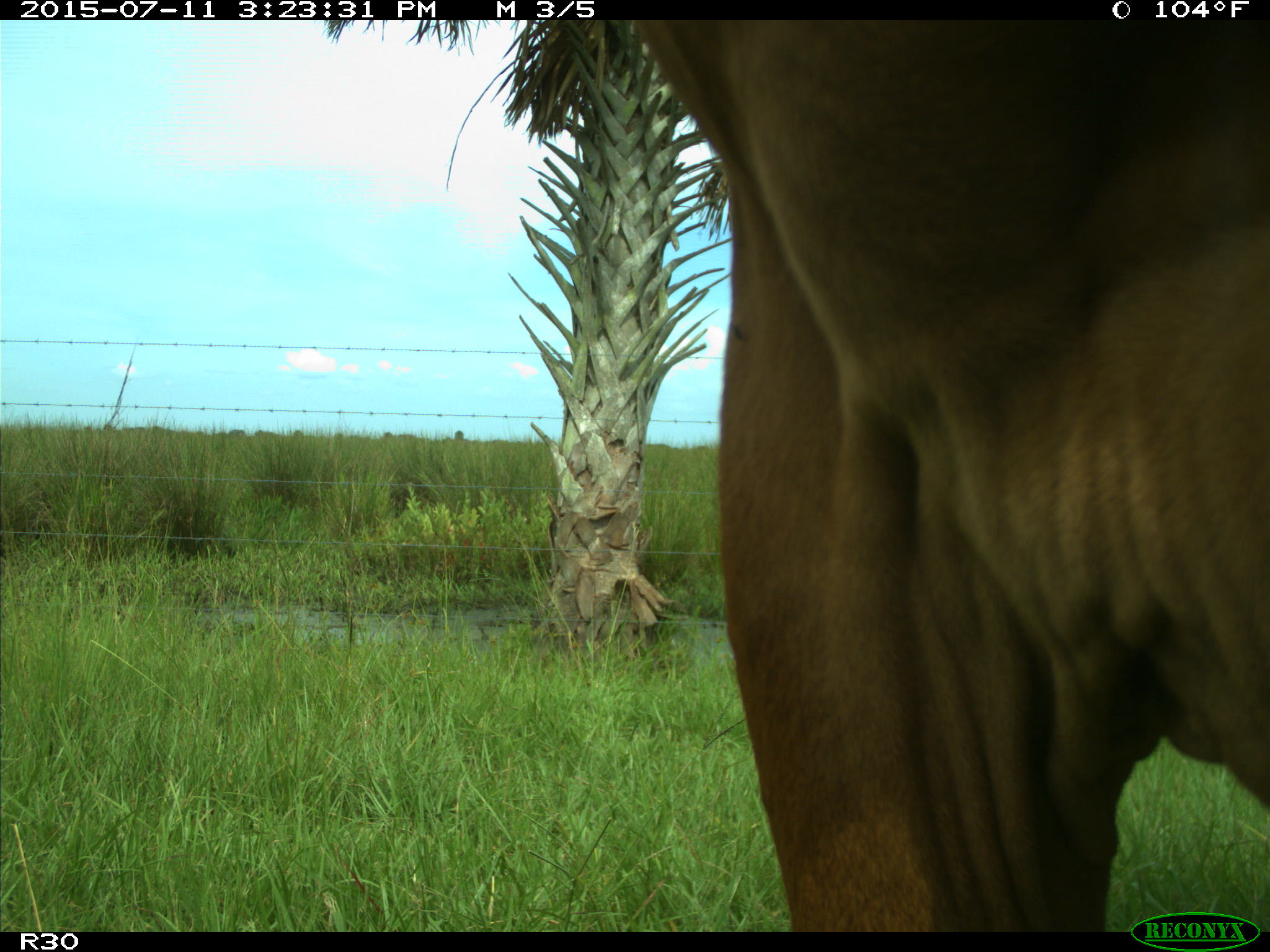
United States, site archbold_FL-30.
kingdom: Animalia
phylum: Chordata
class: Mammalia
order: Artiodactyla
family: Bovidae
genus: Bos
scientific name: Bos taurus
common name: domestic cow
Bos taurus (domestic cow).